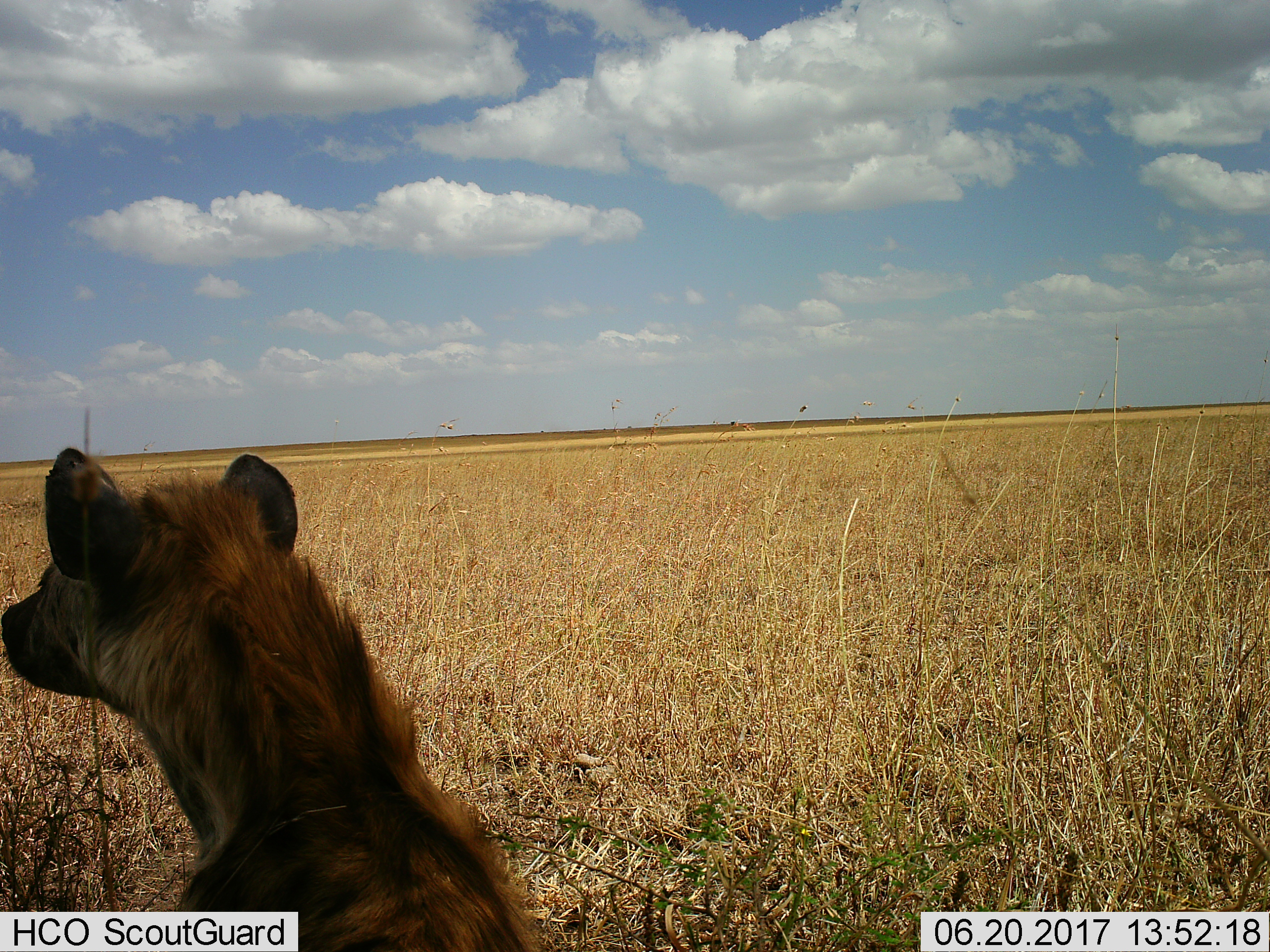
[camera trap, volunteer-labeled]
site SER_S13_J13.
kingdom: Animalia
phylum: Chordata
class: Mammalia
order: Carnivora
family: Hyaenidae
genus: Crocuta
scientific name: Crocuta crocuta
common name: spotted hyena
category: hyenaspotted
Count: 1.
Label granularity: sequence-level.